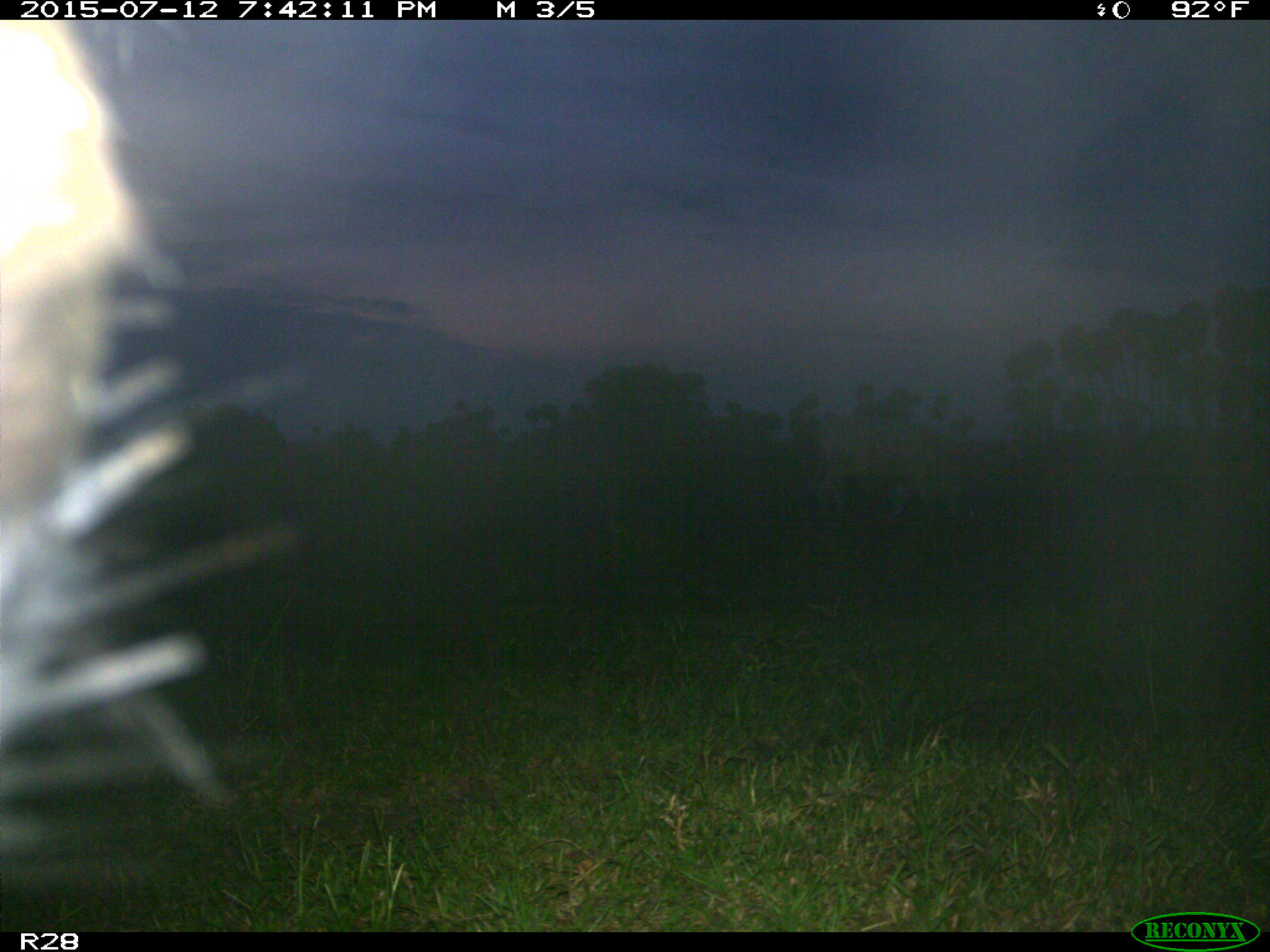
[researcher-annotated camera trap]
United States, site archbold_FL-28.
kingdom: Animalia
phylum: Chordata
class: Mammalia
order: Artiodactyla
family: Bovidae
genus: Bos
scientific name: Bos taurus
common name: domestic cow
Bos taurus (domestic cow).